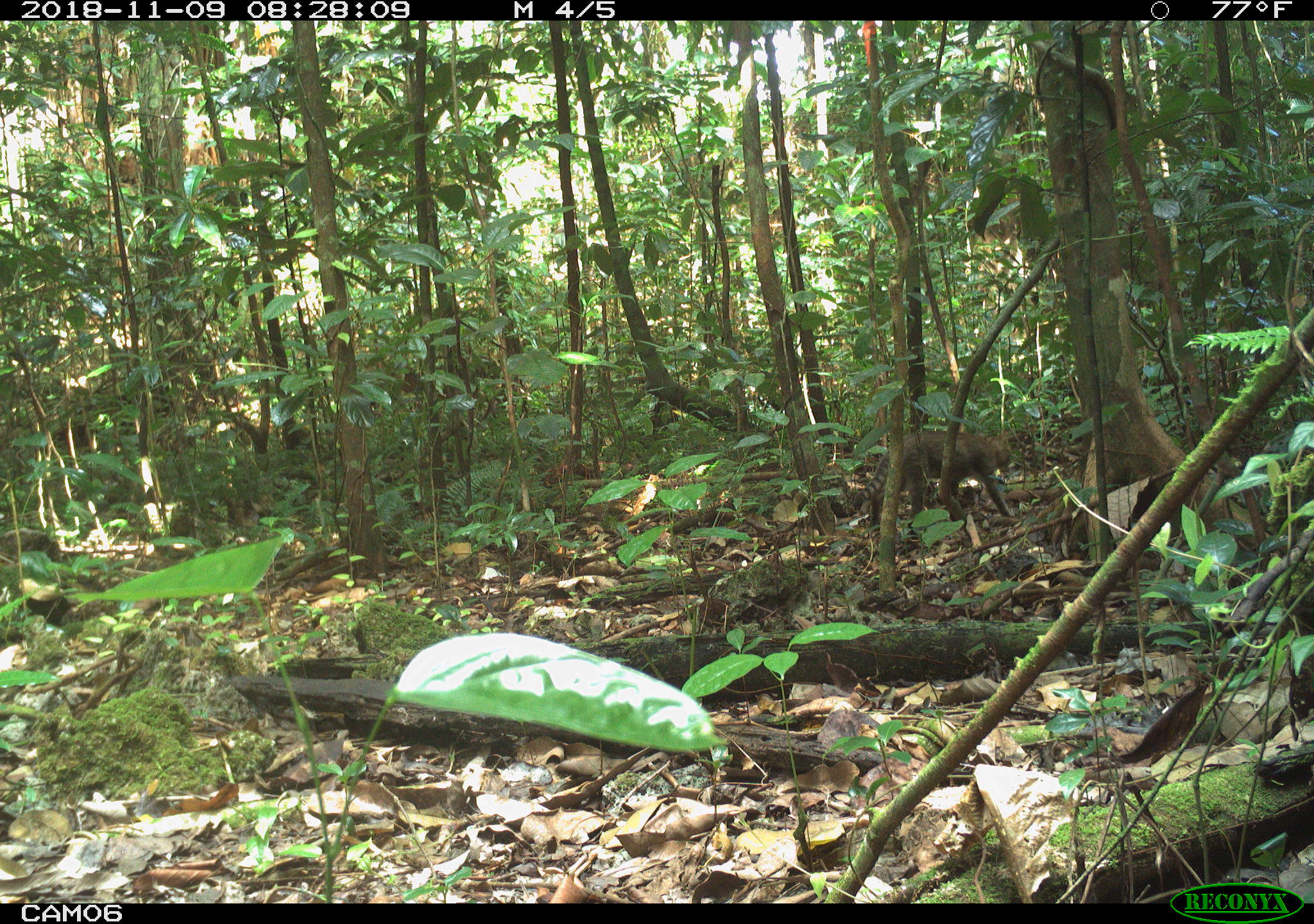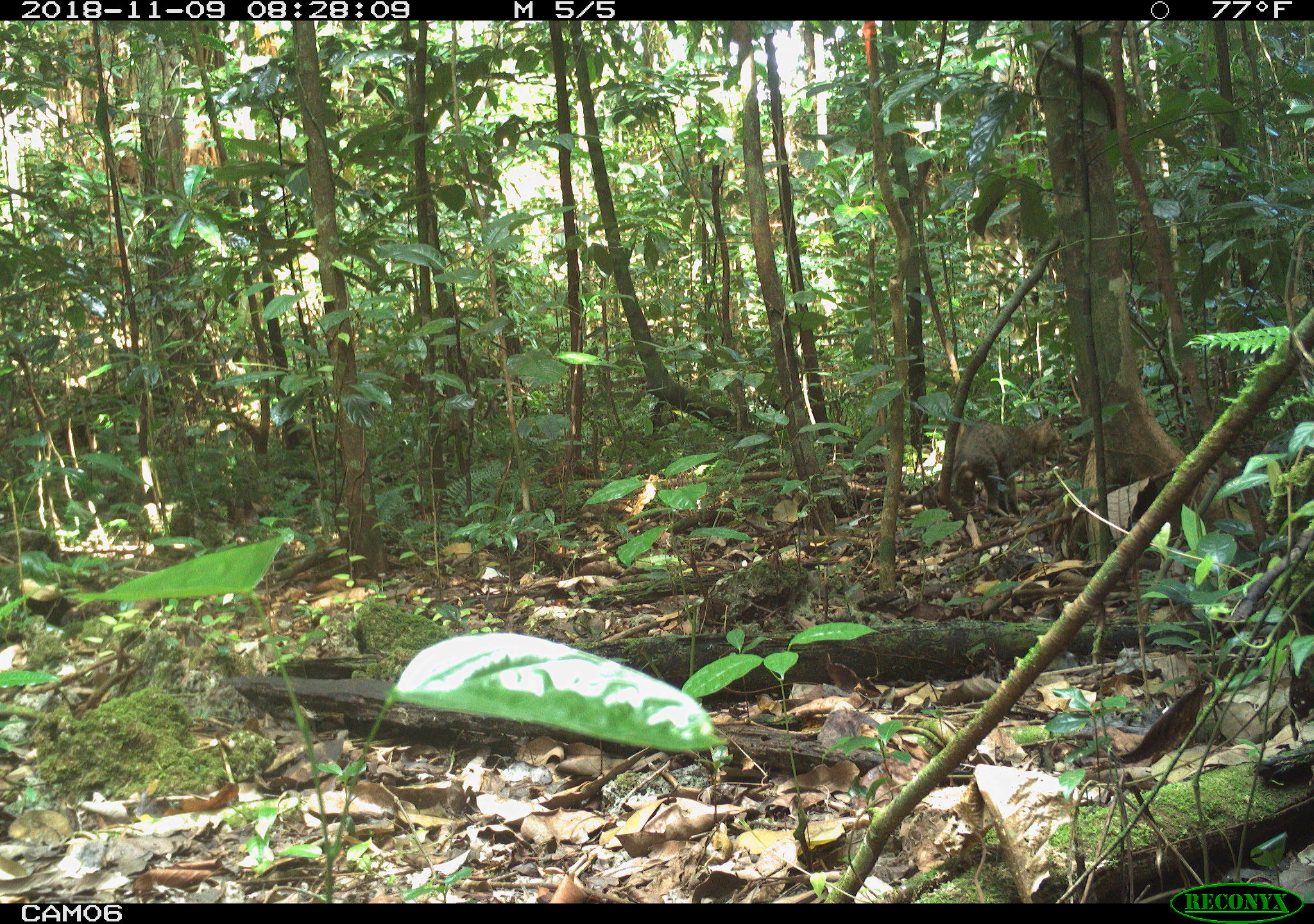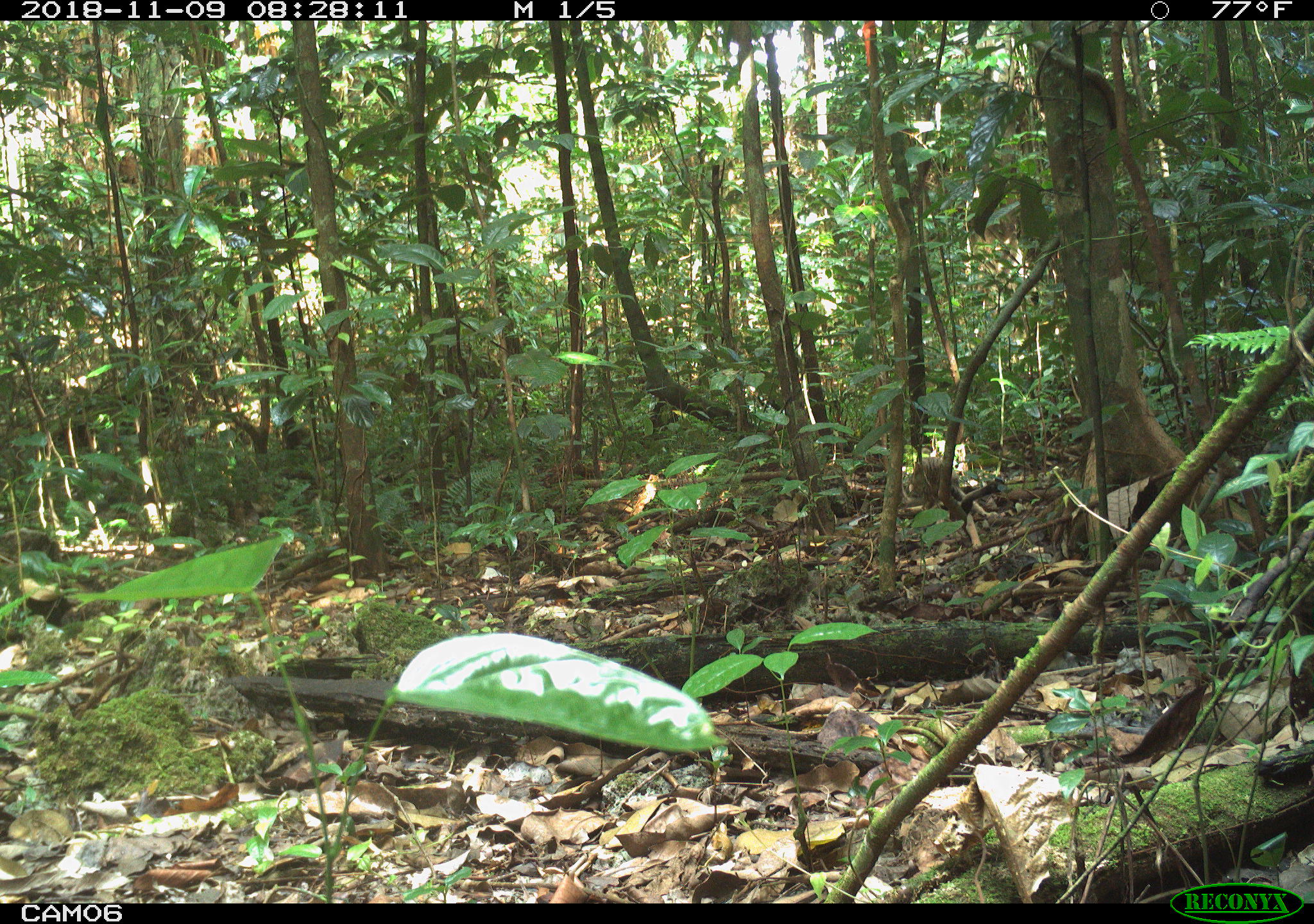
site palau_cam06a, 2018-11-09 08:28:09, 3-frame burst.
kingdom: Animalia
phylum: Chordata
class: Mammalia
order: Carnivora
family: Felidae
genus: Felis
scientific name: Felis catus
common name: cat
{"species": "cat (Felis catus)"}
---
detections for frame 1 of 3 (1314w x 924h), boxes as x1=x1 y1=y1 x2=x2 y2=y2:
cat: x1=858 y1=422 x2=1026 y2=528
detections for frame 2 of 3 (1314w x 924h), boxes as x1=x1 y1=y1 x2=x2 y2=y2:
cat: x1=943 y1=411 x2=1063 y2=518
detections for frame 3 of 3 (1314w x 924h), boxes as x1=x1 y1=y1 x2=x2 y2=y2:
cat: x1=899 y1=449 x2=963 y2=502